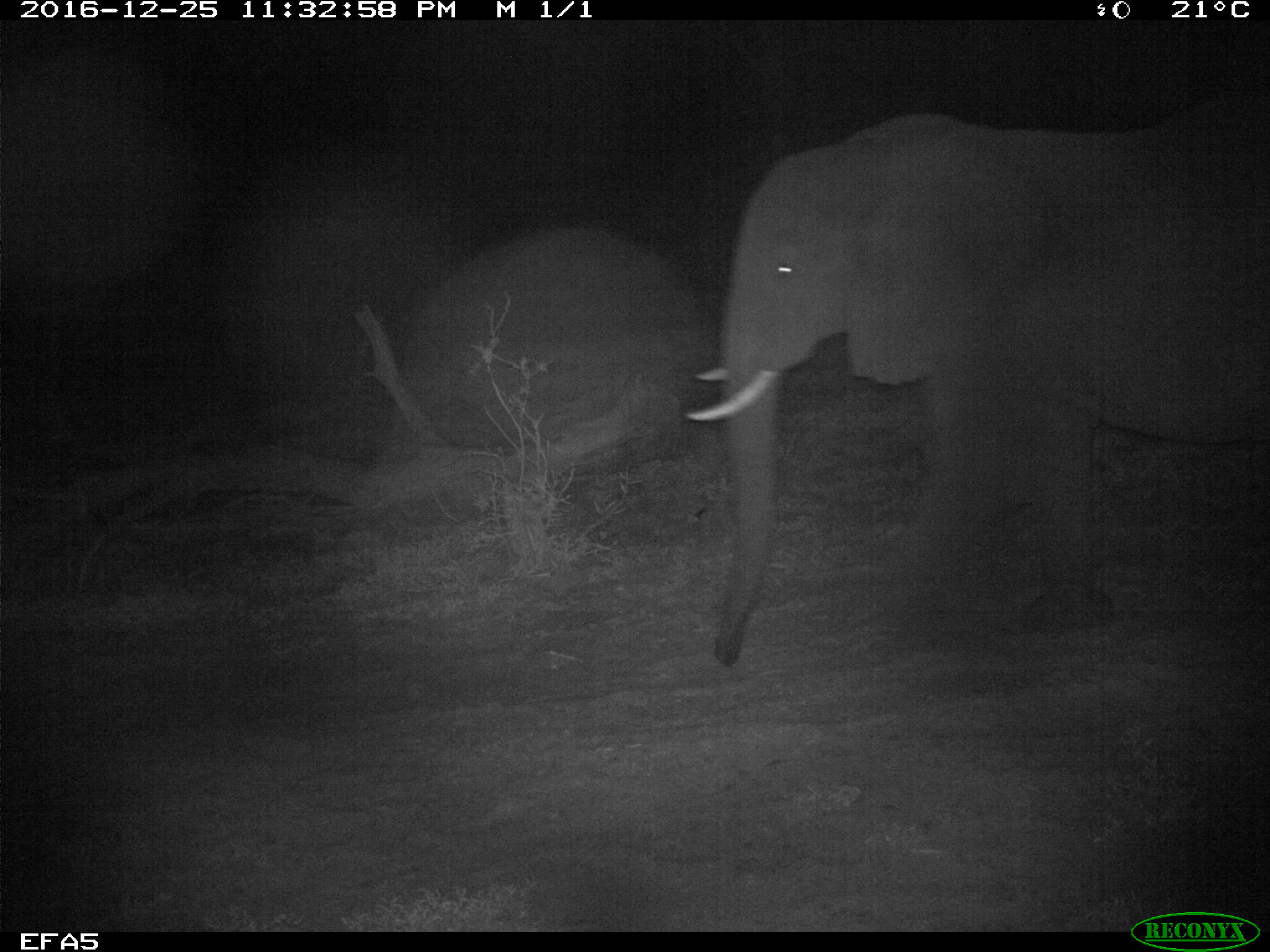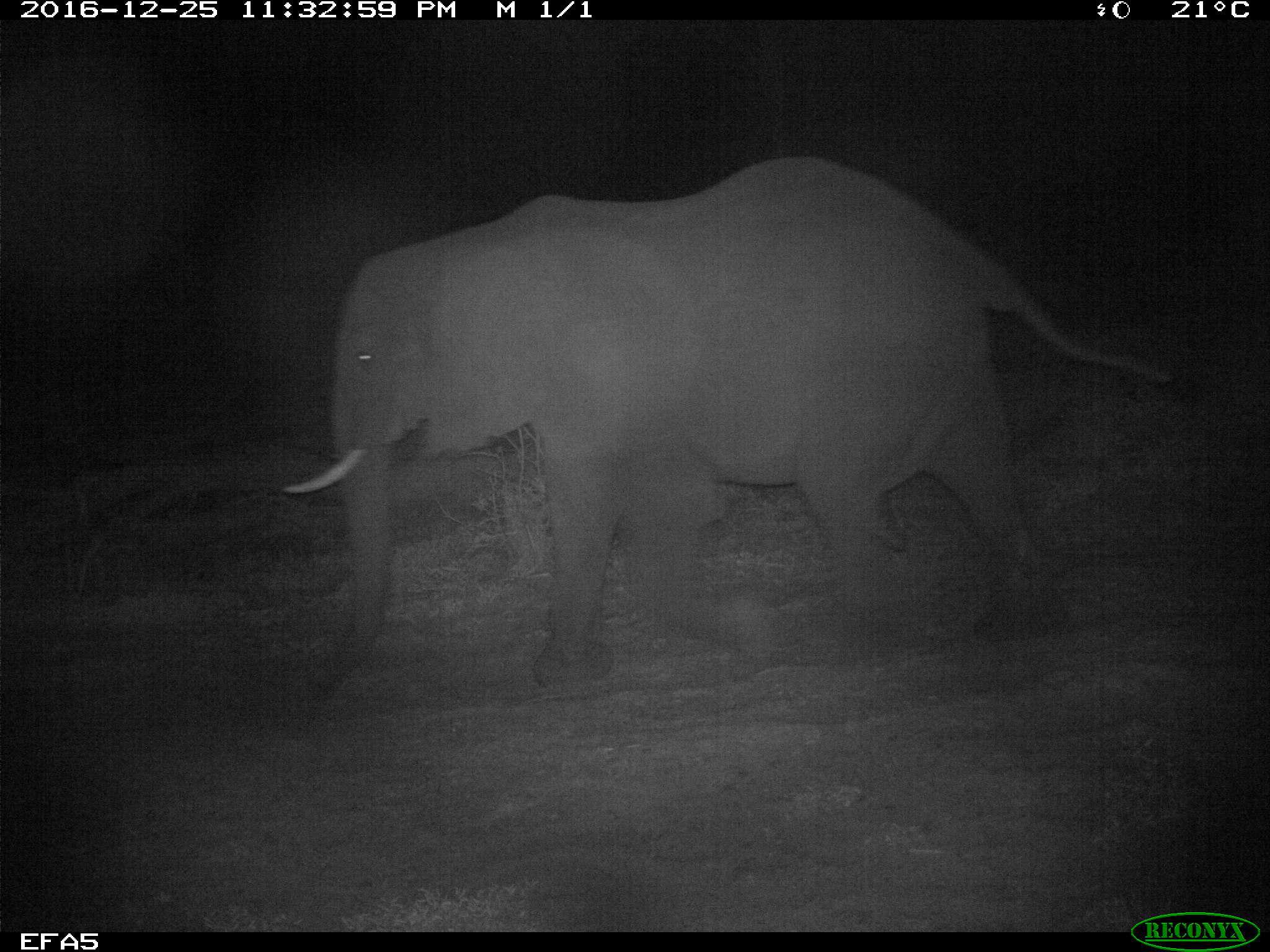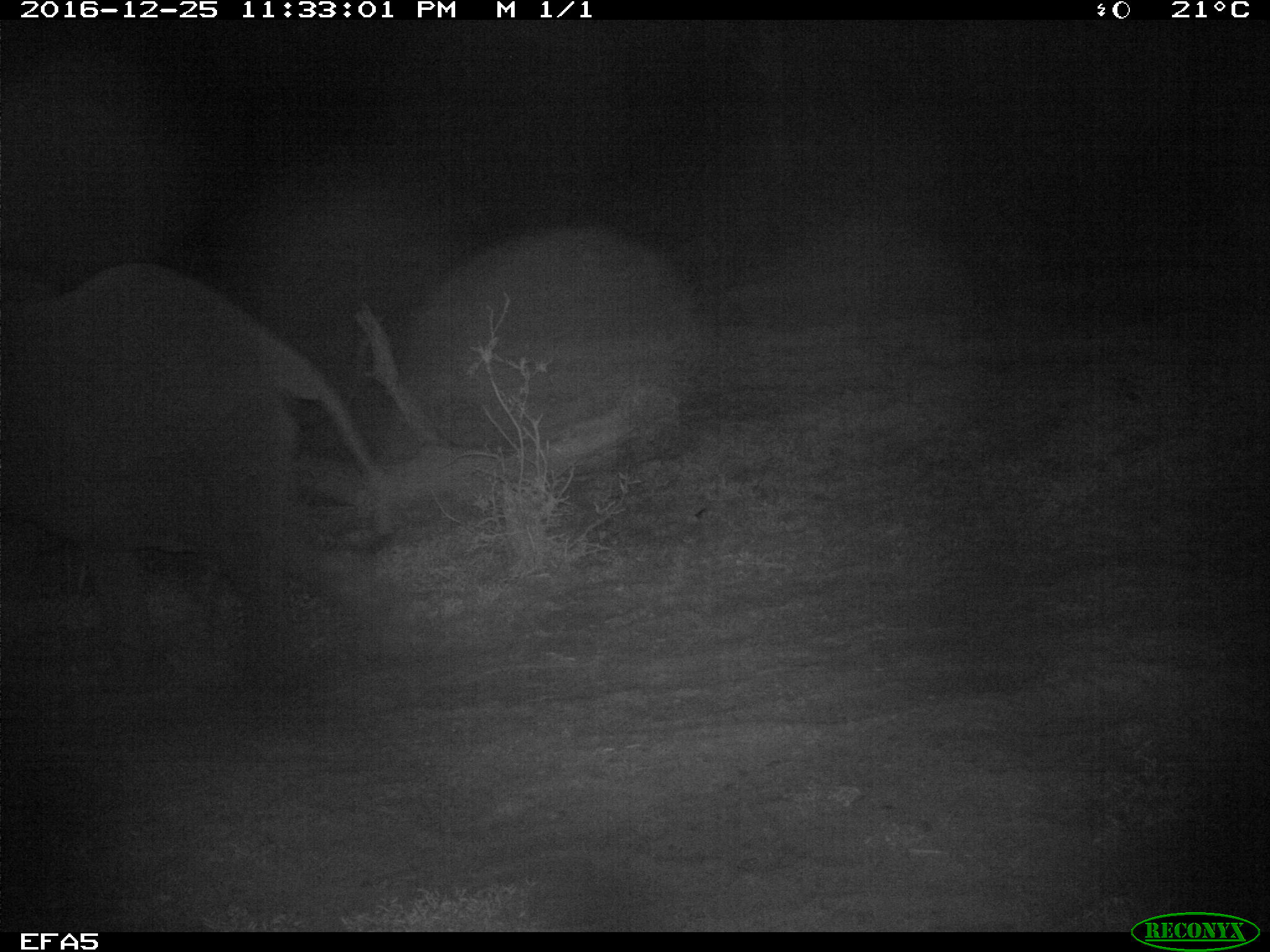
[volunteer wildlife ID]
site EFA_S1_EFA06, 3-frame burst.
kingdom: Animalia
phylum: Chordata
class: Mammalia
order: Proboscidea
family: Elephantidae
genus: Loxodonta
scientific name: Loxodonta africana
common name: african bush elephant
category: elephant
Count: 1.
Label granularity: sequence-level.